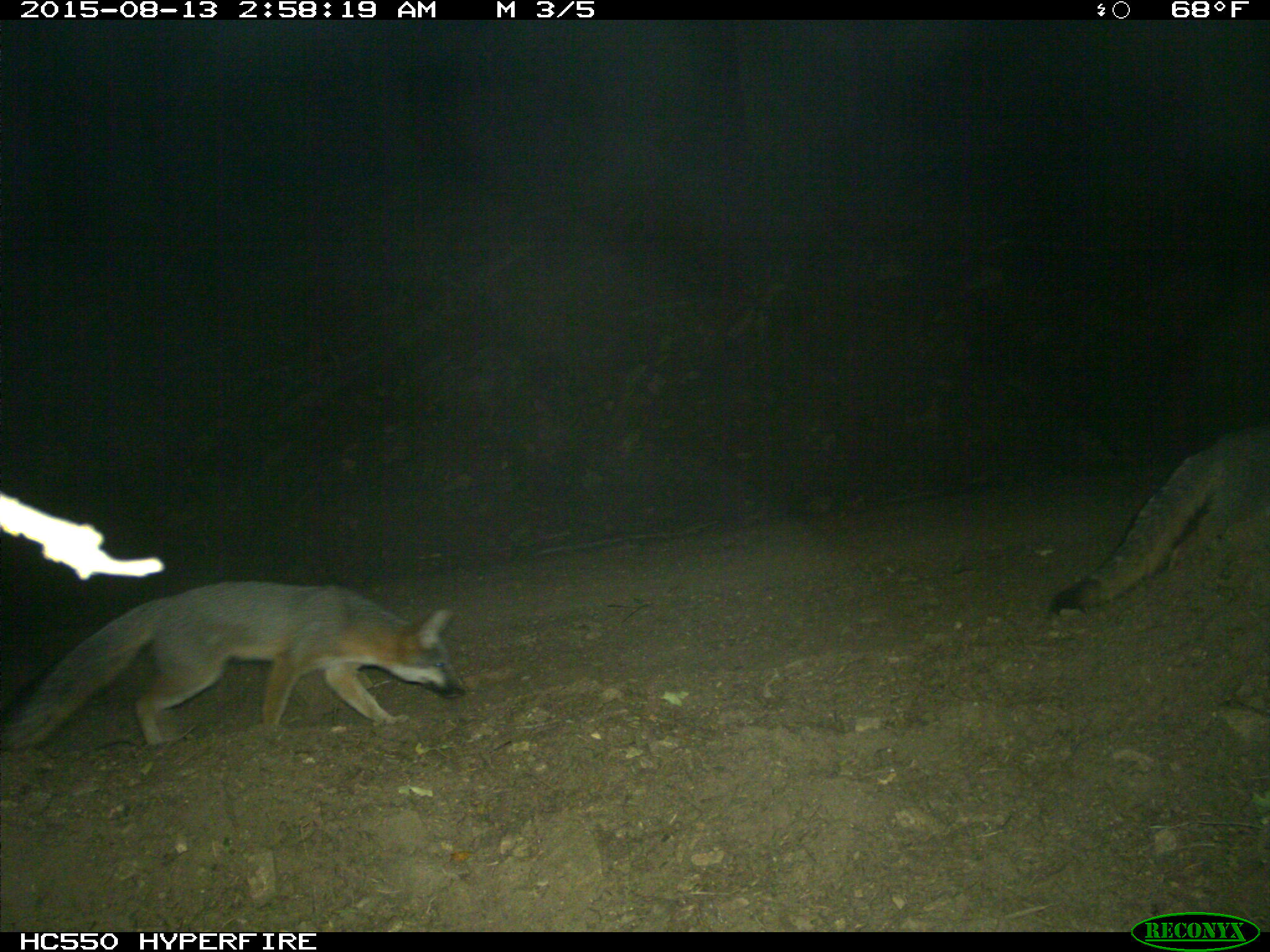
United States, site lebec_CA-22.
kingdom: Animalia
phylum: Chordata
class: Mammalia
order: Carnivora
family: Canidae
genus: Urocyon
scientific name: Urocyon cinereoargenteus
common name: gray fox